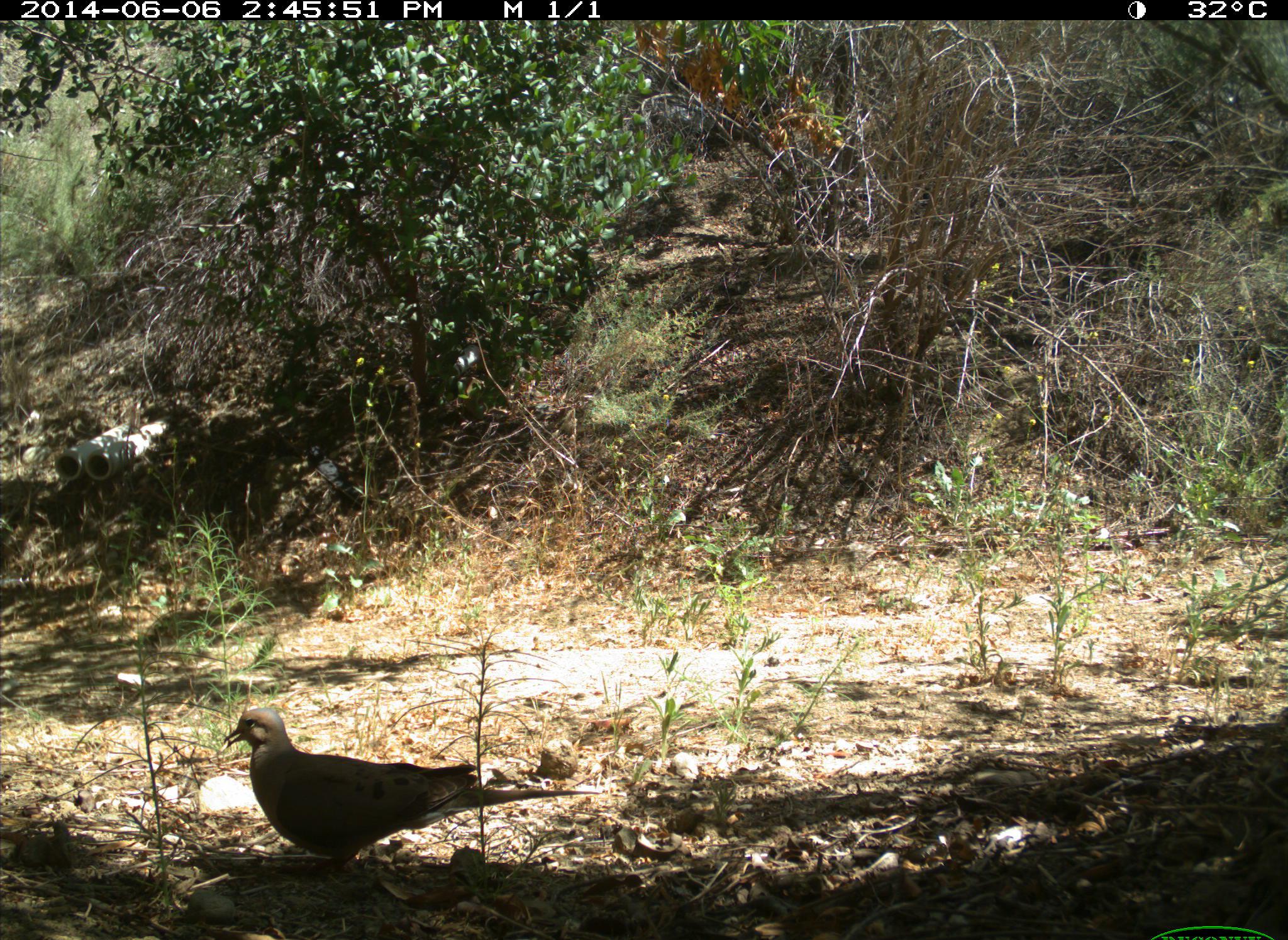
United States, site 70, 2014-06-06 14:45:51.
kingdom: Animalia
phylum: Chordata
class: Aves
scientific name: Aves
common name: bird